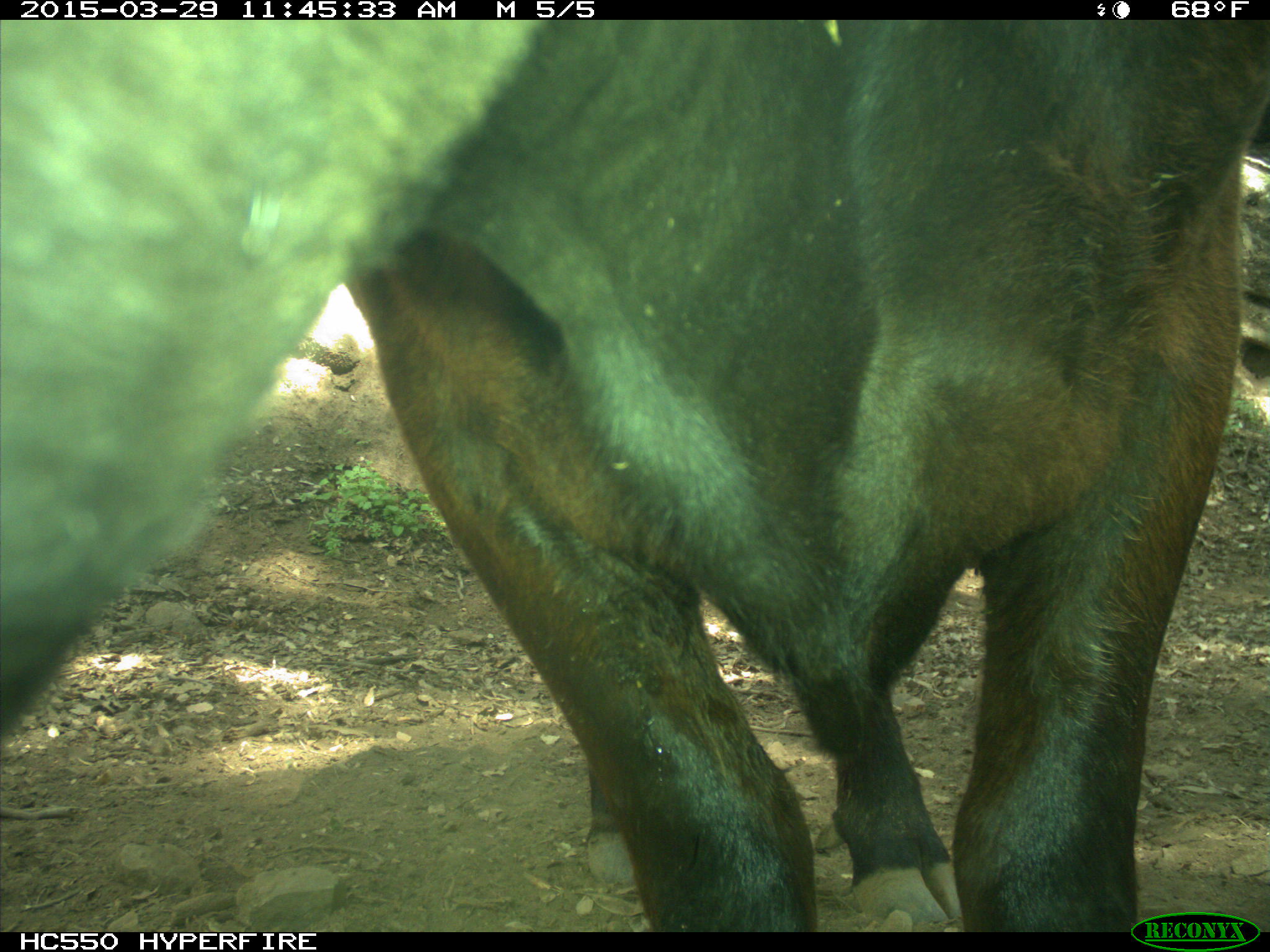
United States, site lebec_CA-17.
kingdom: Animalia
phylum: Chordata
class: Mammalia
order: Artiodactyla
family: Bovidae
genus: Bos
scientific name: Bos taurus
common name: domestic cow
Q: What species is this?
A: Bos taurus (domestic cow).